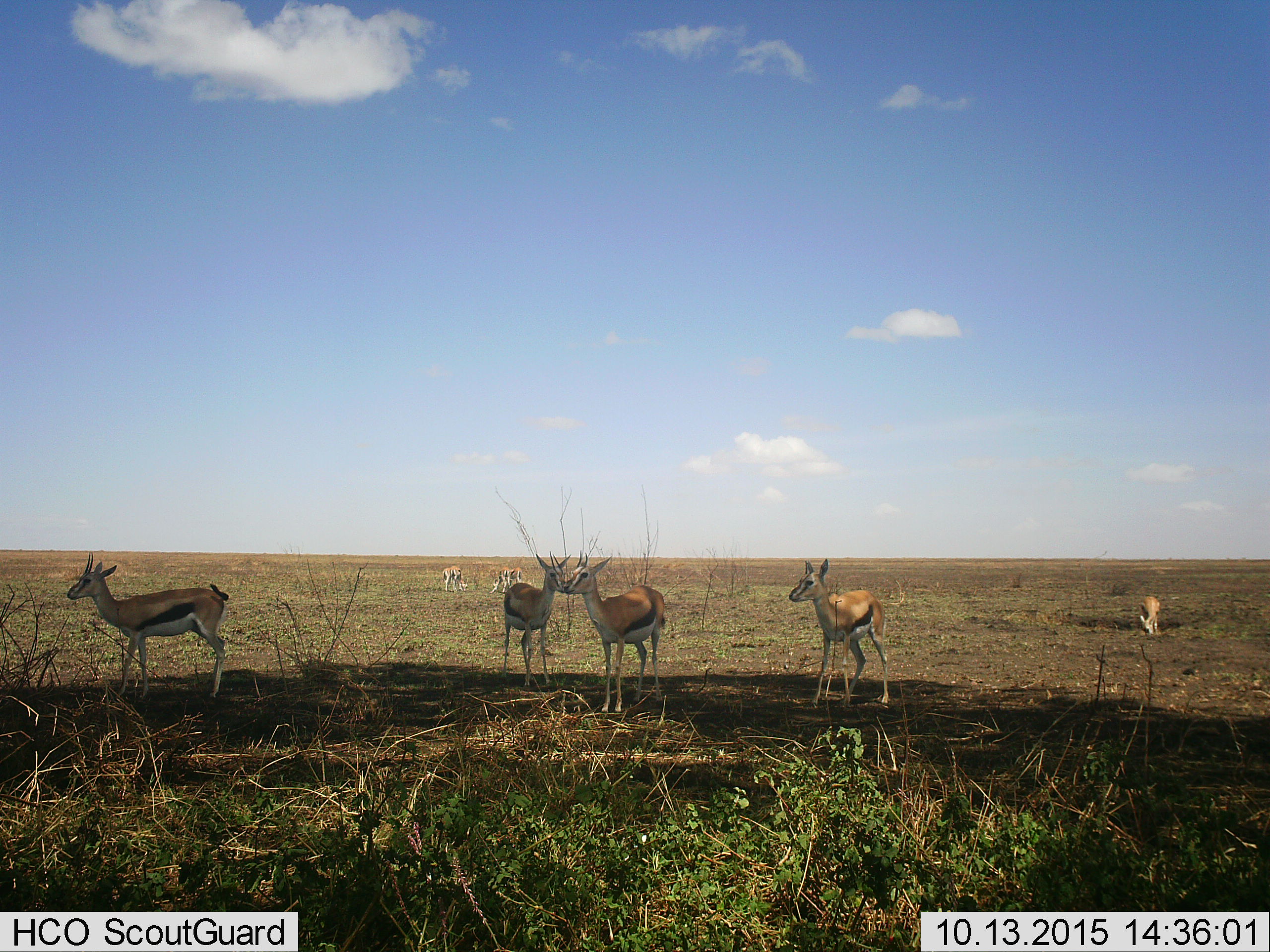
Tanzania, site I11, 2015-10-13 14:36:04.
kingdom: Animalia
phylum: Chordata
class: Mammalia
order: Artiodactyla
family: Bovidae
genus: Eudorcas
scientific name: Eudorcas thomsonii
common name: thomson's gazelle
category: gazellethomsons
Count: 8.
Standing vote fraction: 100%.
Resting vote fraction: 0%.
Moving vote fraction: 30%.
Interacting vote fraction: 0%.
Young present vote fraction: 20%.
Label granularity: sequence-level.